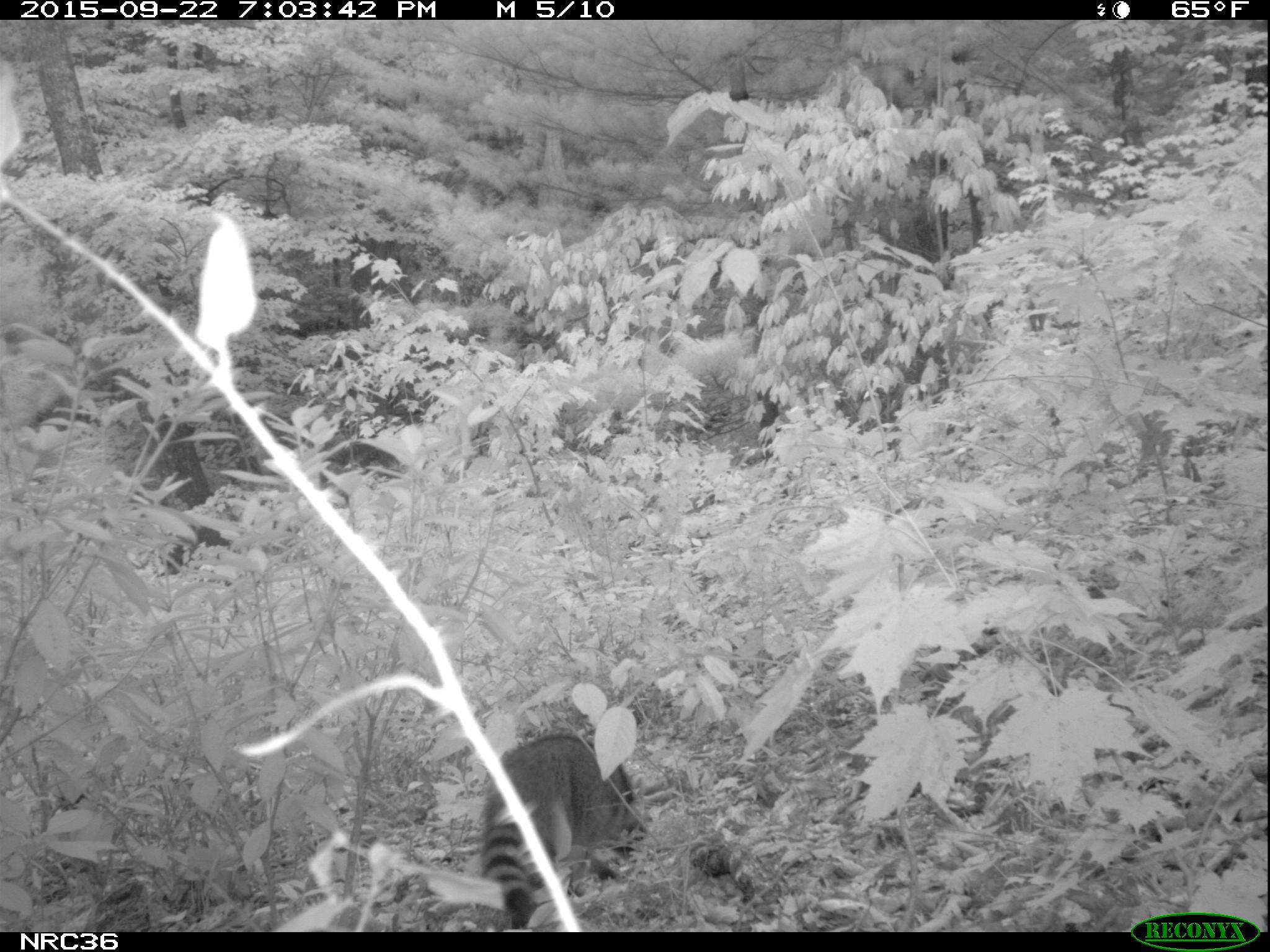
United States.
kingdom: Animalia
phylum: Chordata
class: Mammalia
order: Carnivora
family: Procyonidae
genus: Procyon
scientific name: Procyon lotor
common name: northern raccoon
Northern Raccoon (Procyon lotor).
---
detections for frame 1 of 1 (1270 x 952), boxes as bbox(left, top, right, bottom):
Northern Raccoon: bbox(480, 728, 637, 923)